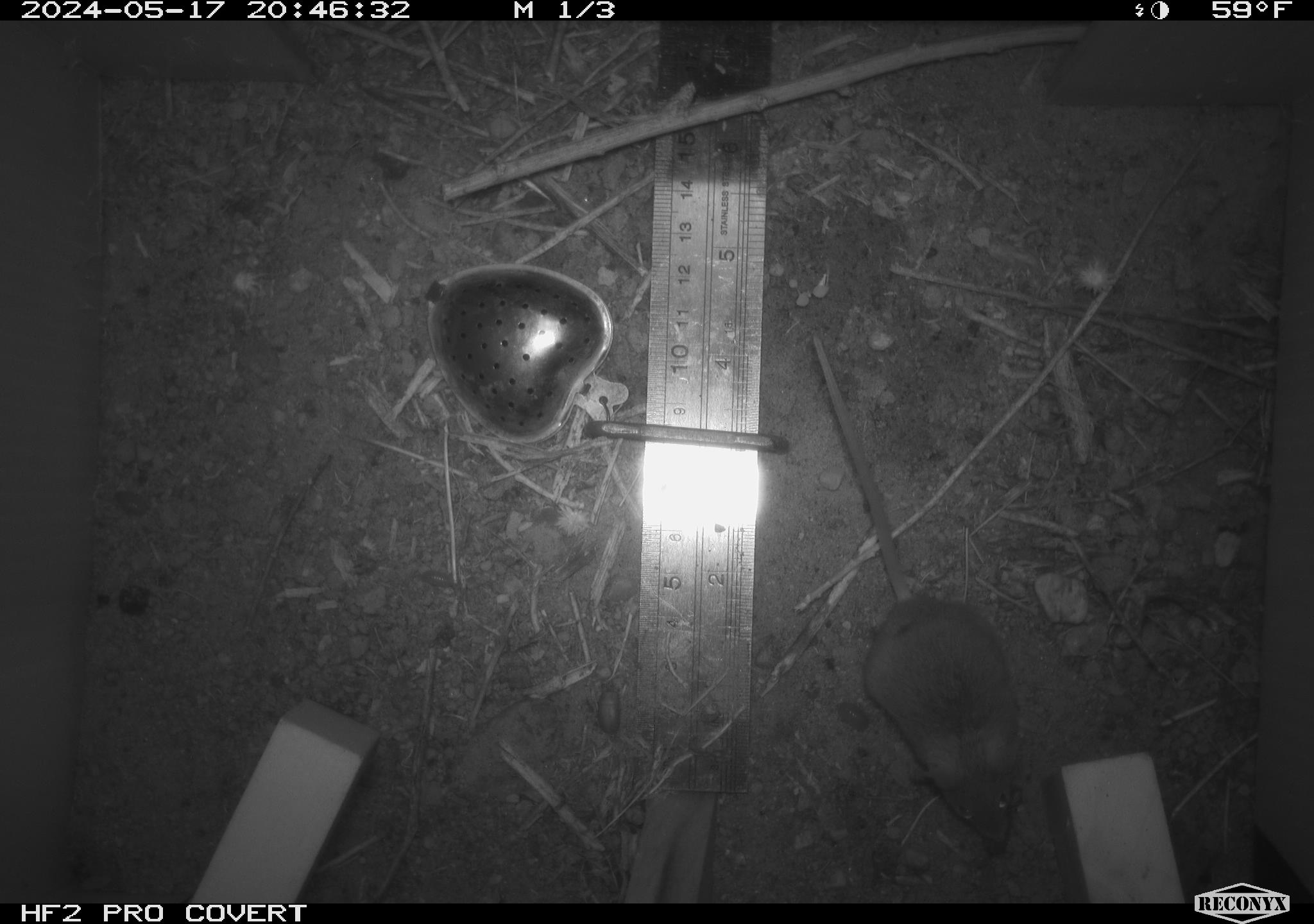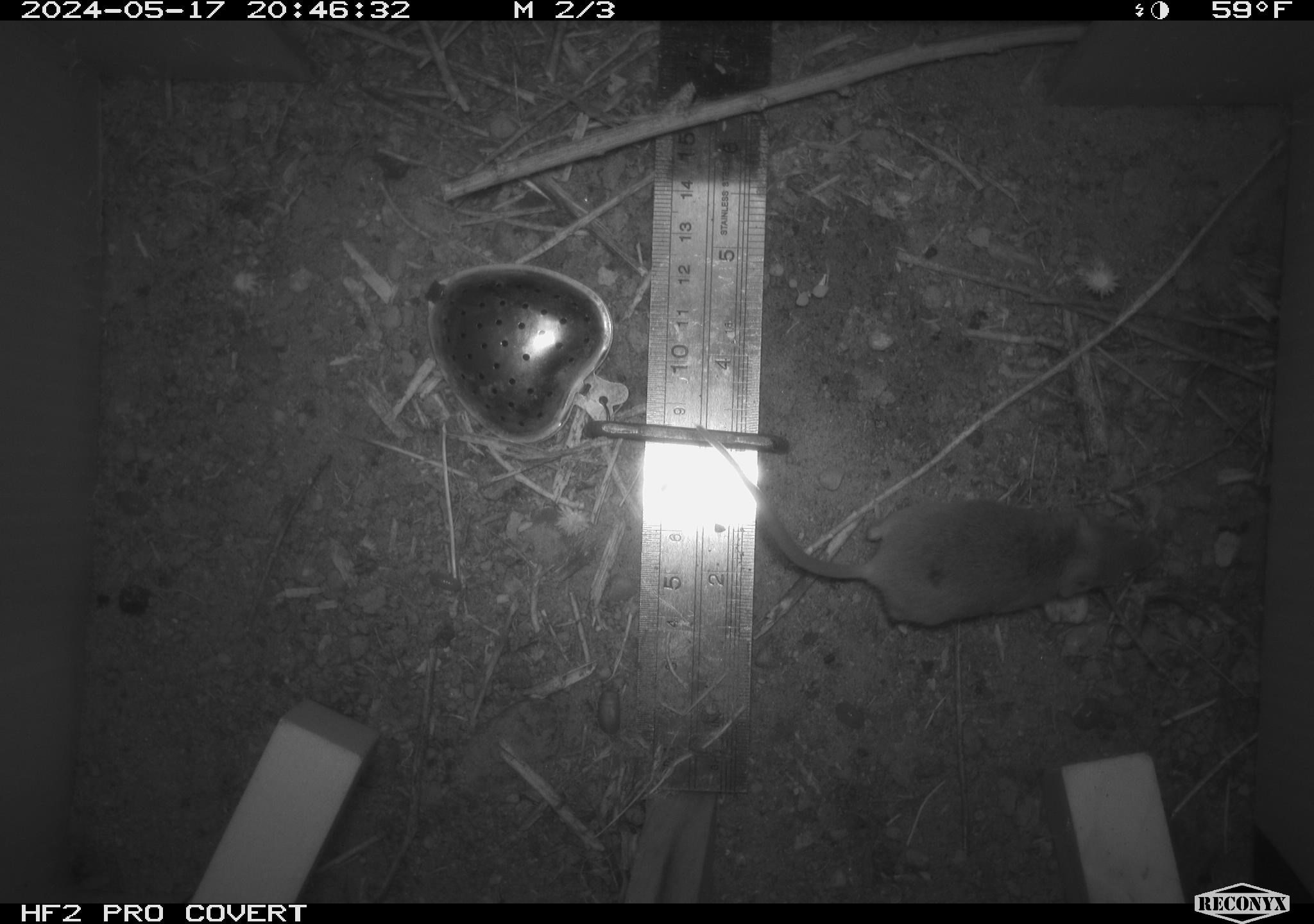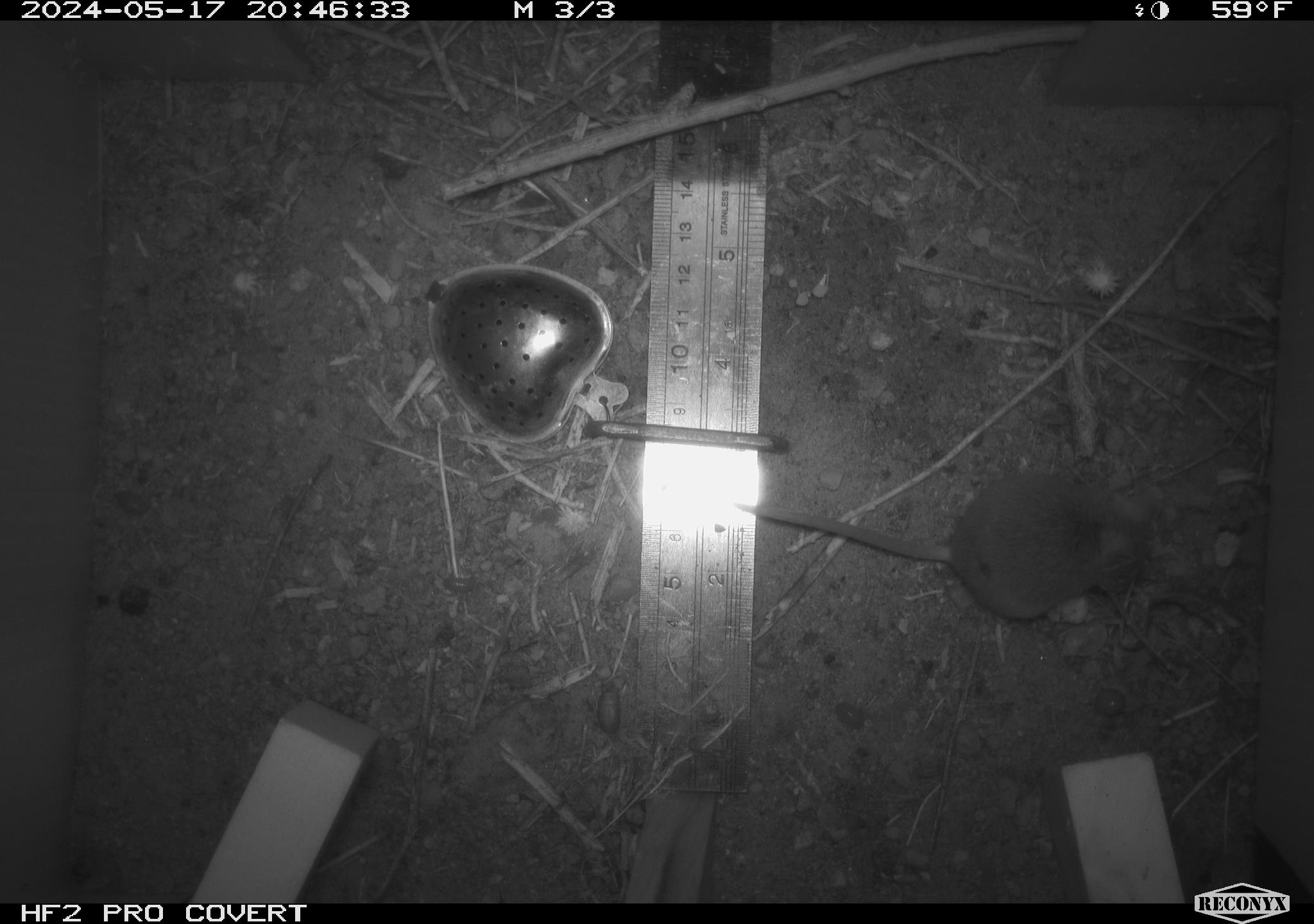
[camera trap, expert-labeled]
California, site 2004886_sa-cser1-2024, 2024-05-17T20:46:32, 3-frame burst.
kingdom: Animalia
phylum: Chordata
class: Mammalia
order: Rodentia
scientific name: Rodentia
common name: rodent